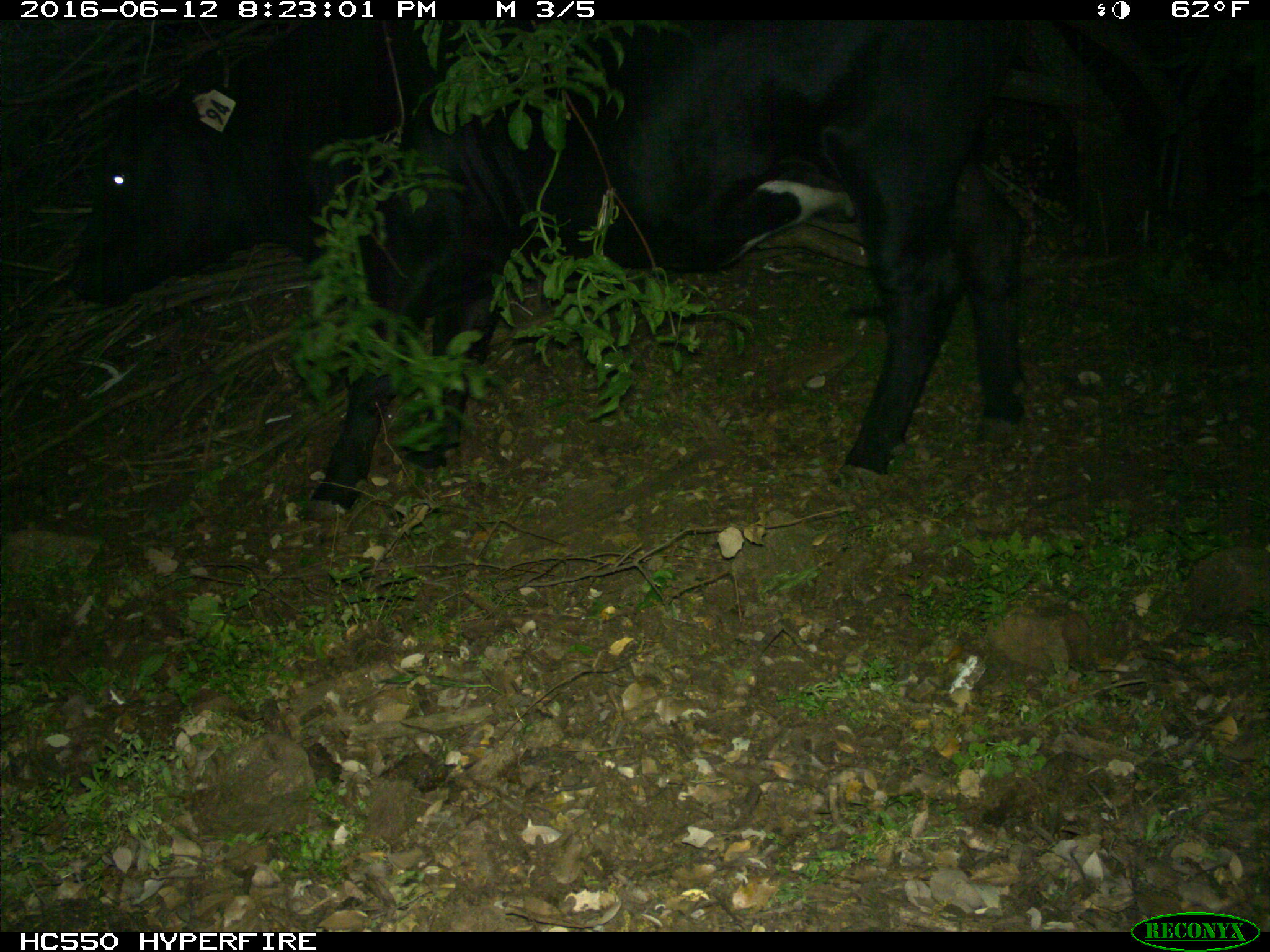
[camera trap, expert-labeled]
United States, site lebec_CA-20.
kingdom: Animalia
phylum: Chordata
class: Mammalia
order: Artiodactyla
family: Bovidae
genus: Bos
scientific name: Bos taurus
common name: domestic cow